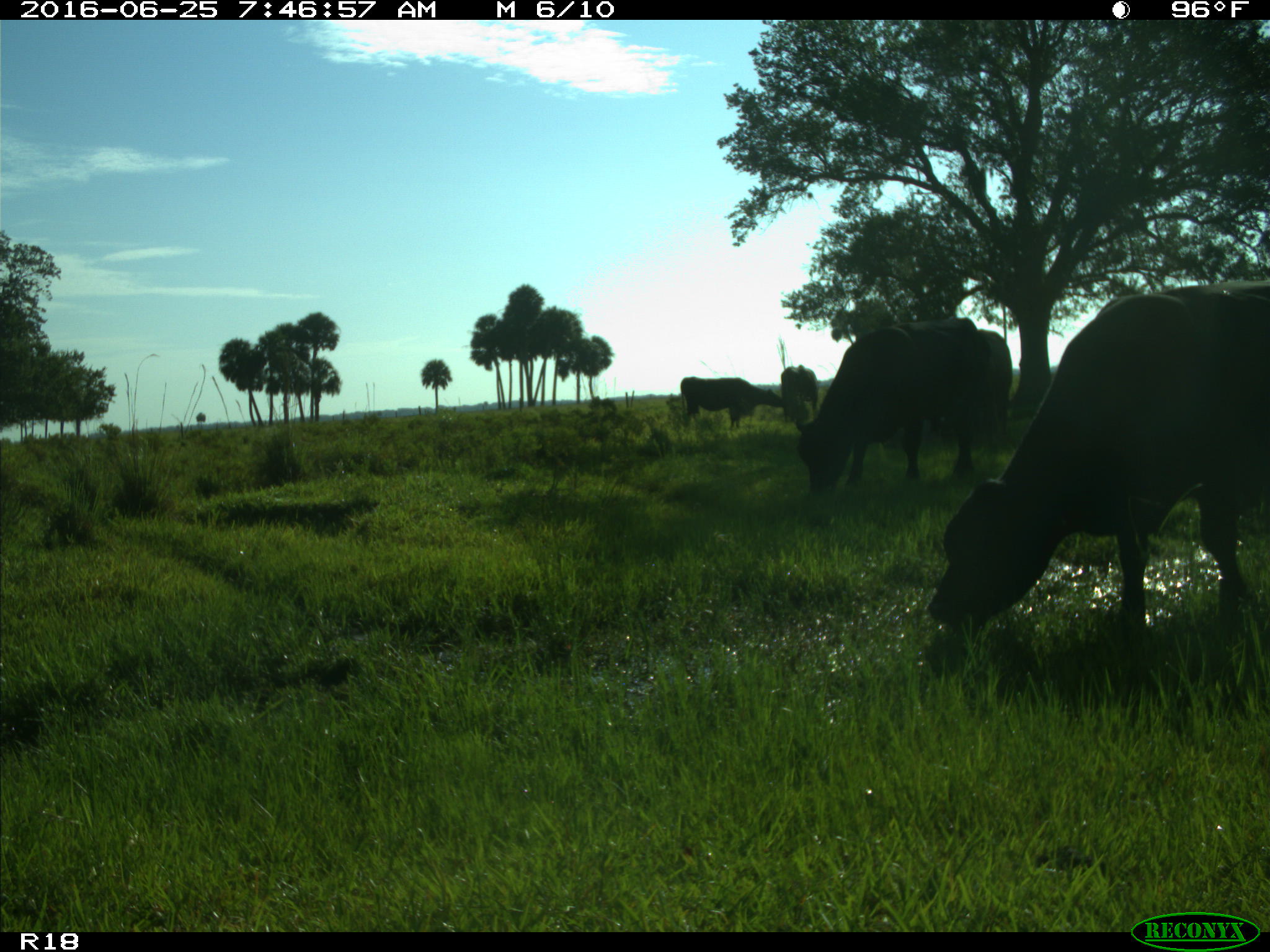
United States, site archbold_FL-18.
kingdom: Animalia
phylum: Chordata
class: Mammalia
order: Artiodactyla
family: Bovidae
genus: Bos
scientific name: Bos taurus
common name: domestic cow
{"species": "Bos taurus (domestic cow)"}